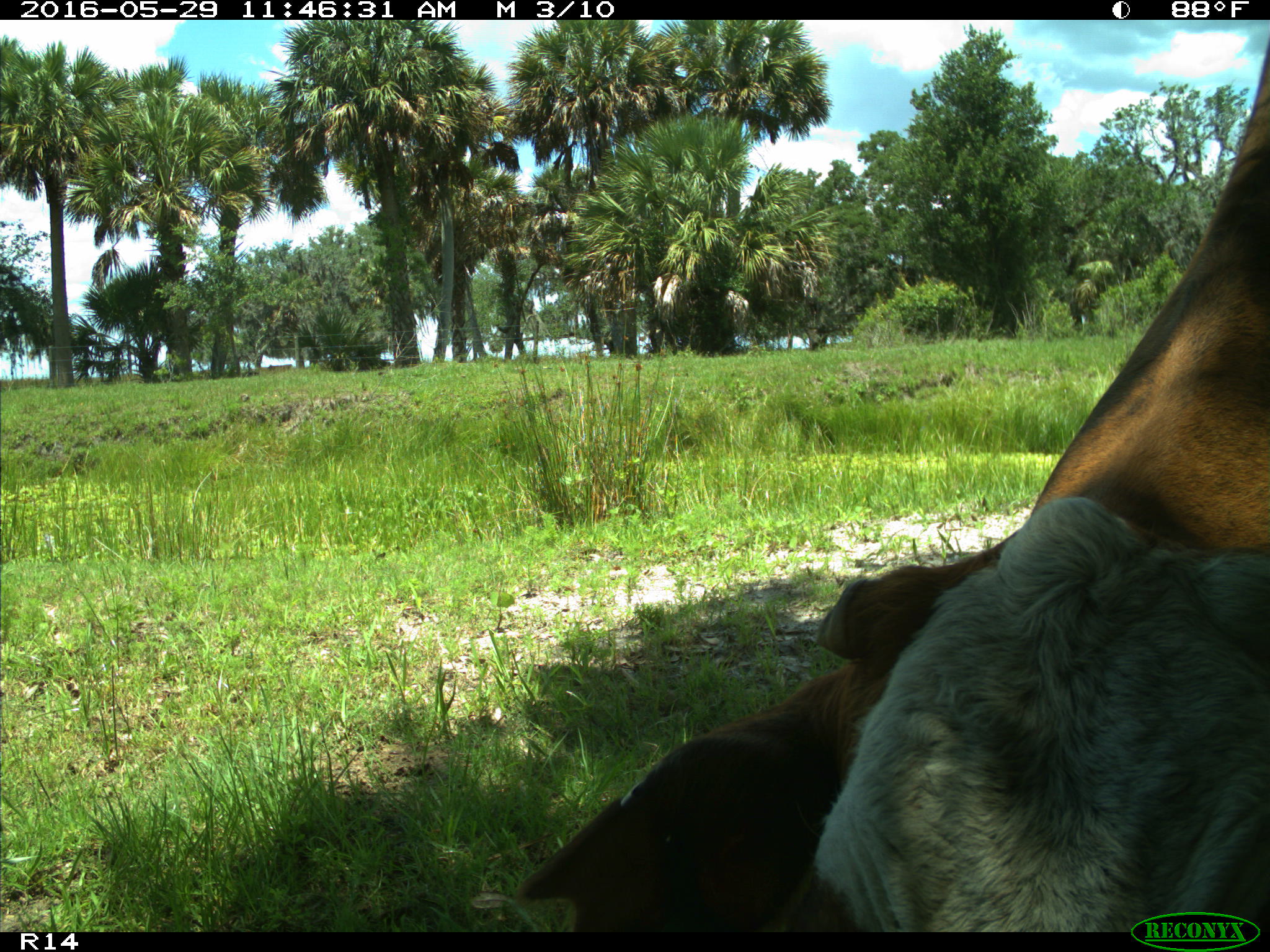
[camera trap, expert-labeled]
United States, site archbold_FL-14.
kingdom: Animalia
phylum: Chordata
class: Mammalia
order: Artiodactyla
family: Bovidae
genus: Bos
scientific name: Bos taurus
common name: domestic cow